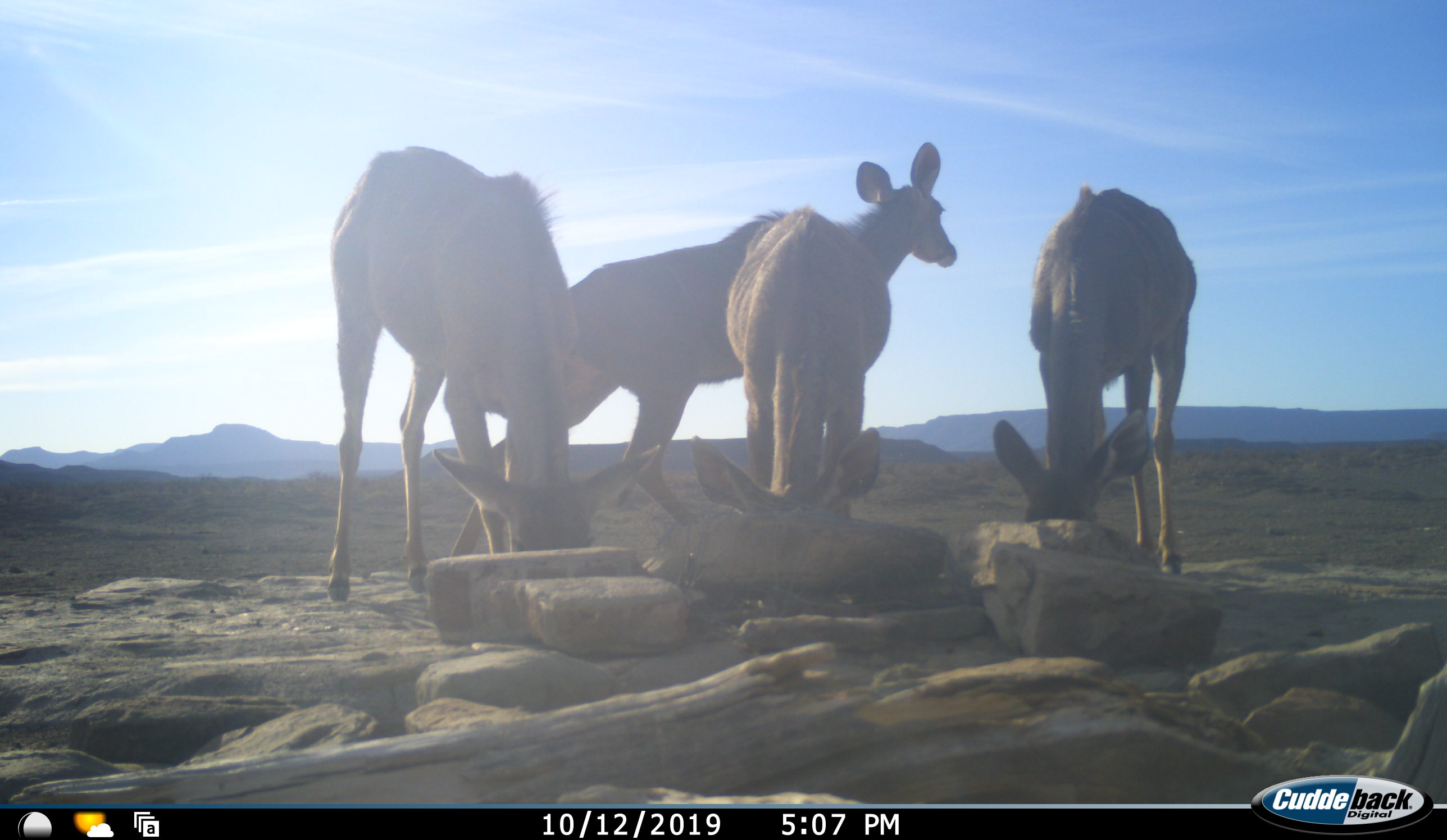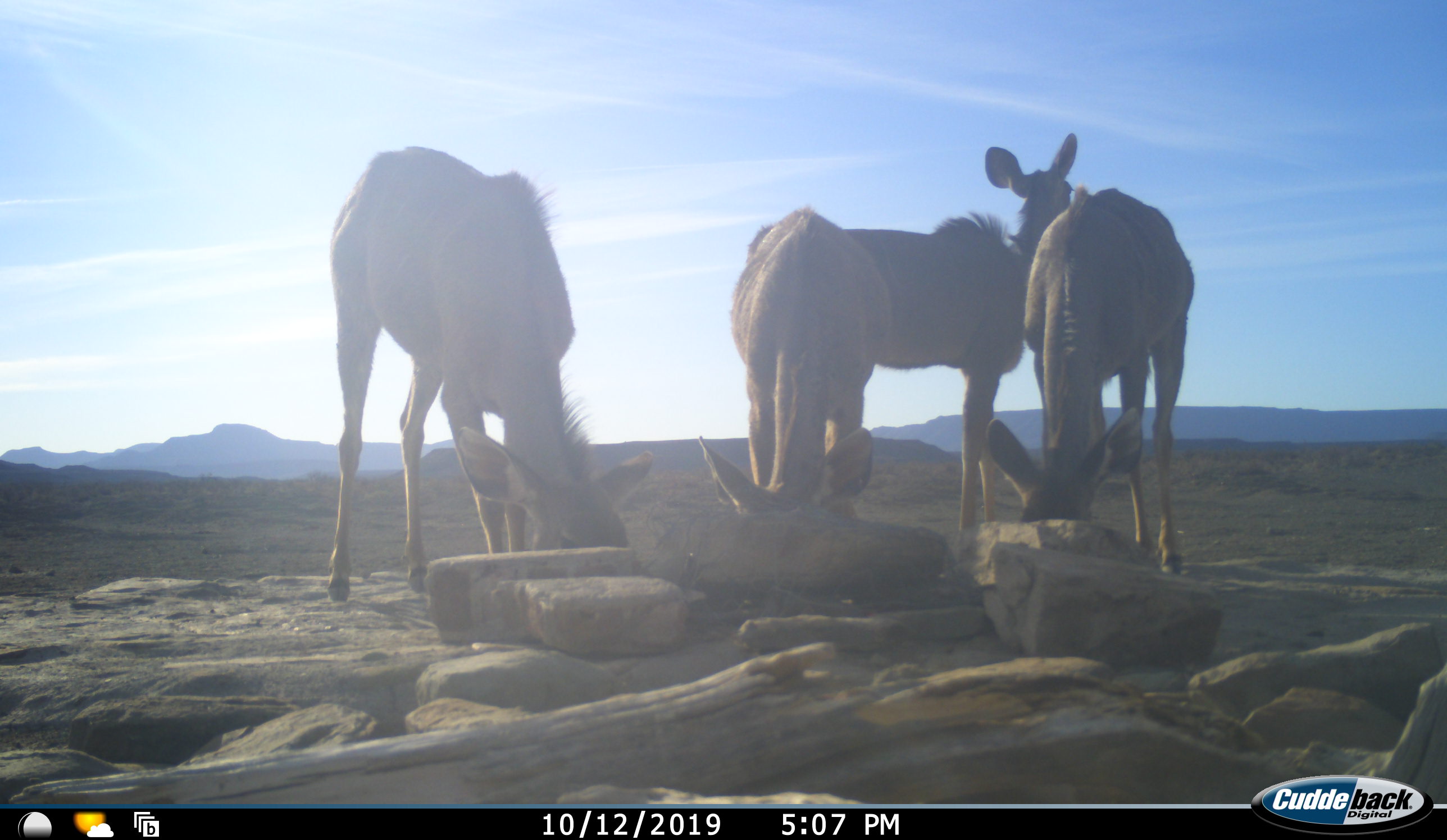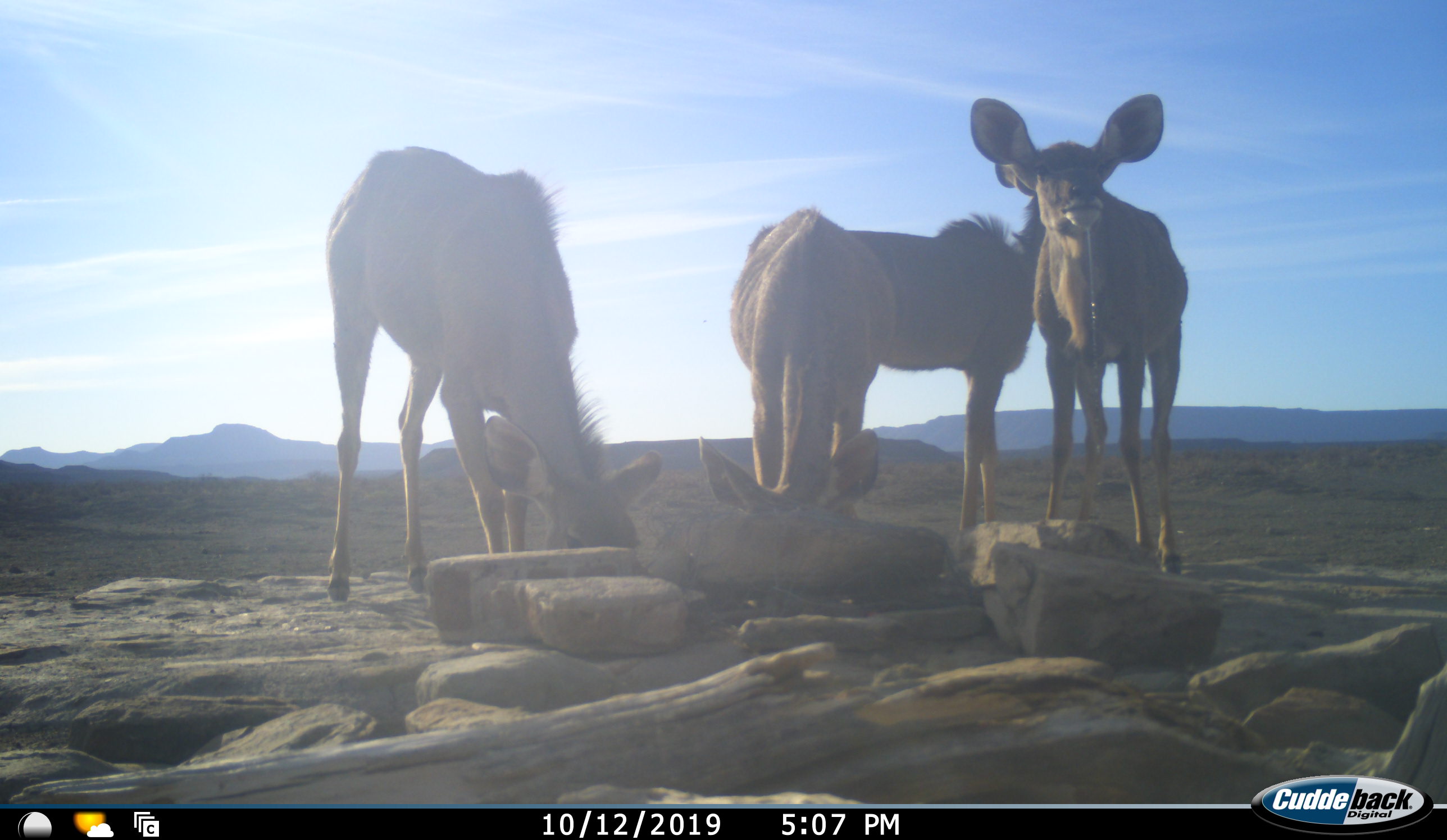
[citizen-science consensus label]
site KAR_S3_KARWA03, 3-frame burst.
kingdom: Animalia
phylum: Chordata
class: Mammalia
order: Artiodactyla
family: Bovidae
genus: Tragelaphus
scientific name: Tragelaphus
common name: kudu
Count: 4.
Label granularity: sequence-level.